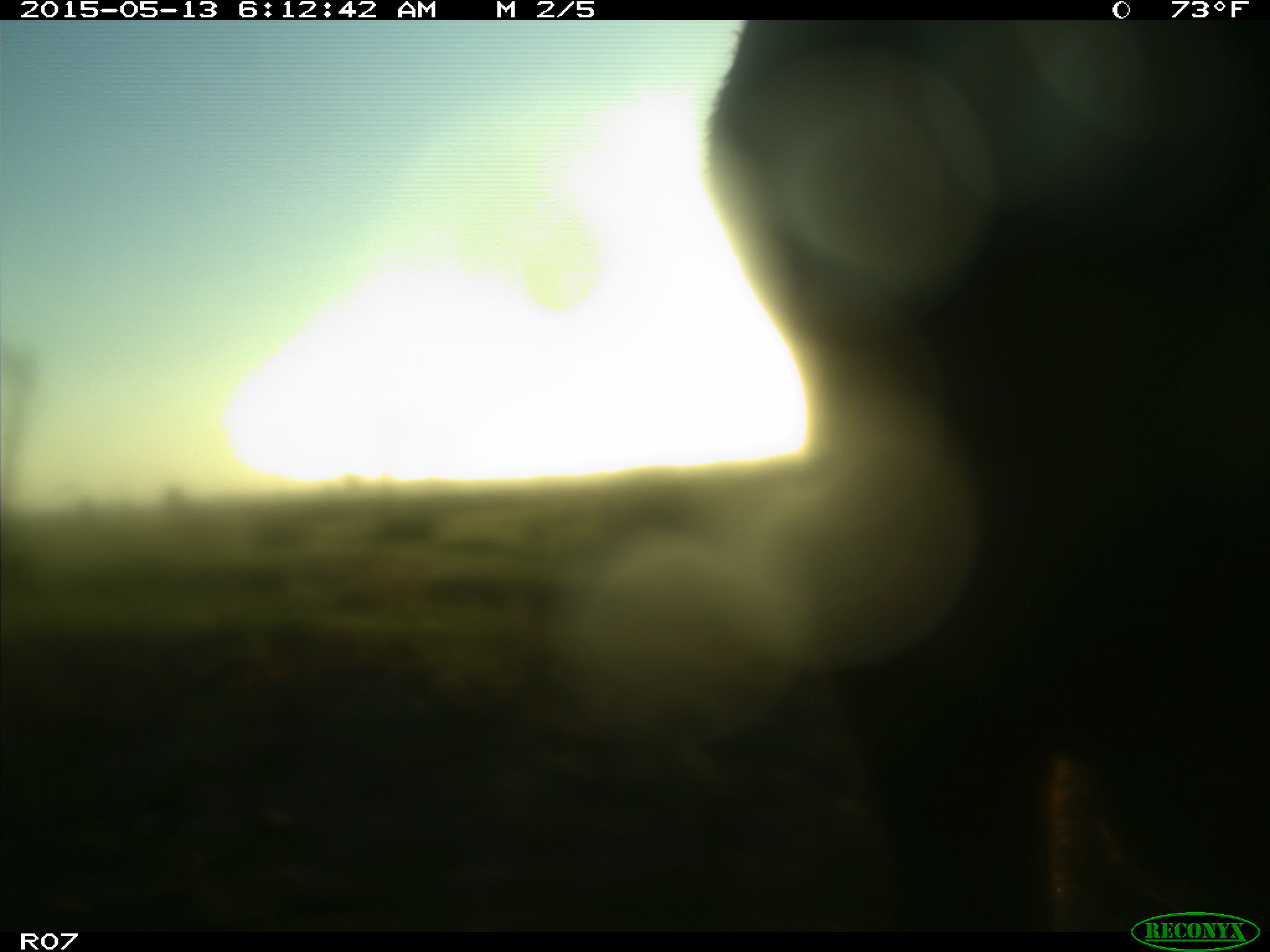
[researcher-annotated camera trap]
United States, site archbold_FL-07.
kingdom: Animalia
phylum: Chordata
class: Mammalia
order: Artiodactyla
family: Bovidae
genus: Bos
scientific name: Bos taurus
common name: domestic cow